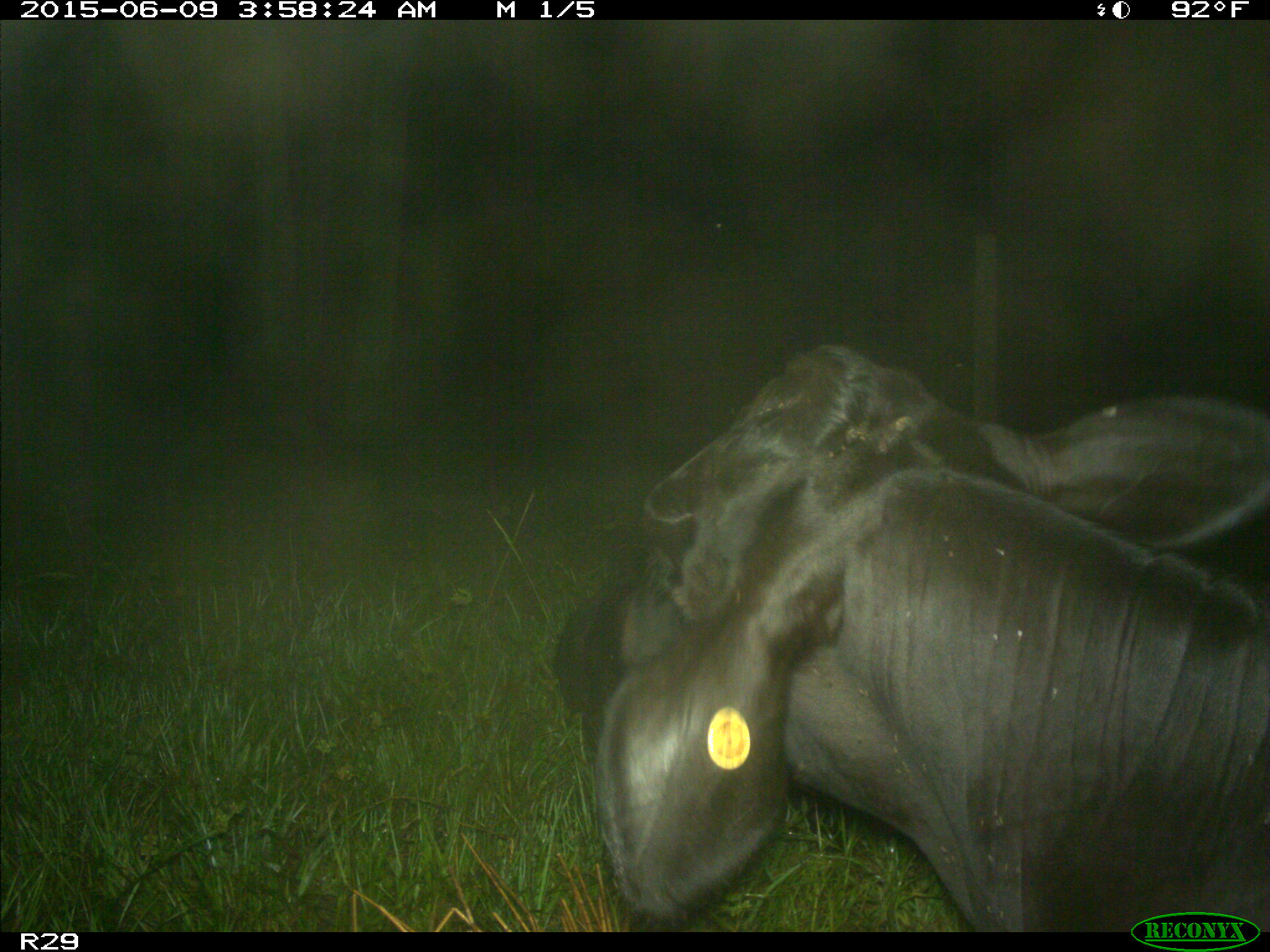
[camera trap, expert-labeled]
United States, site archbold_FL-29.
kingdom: Animalia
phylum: Chordata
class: Mammalia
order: Artiodactyla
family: Bovidae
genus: Bos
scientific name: Bos taurus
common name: domestic cow